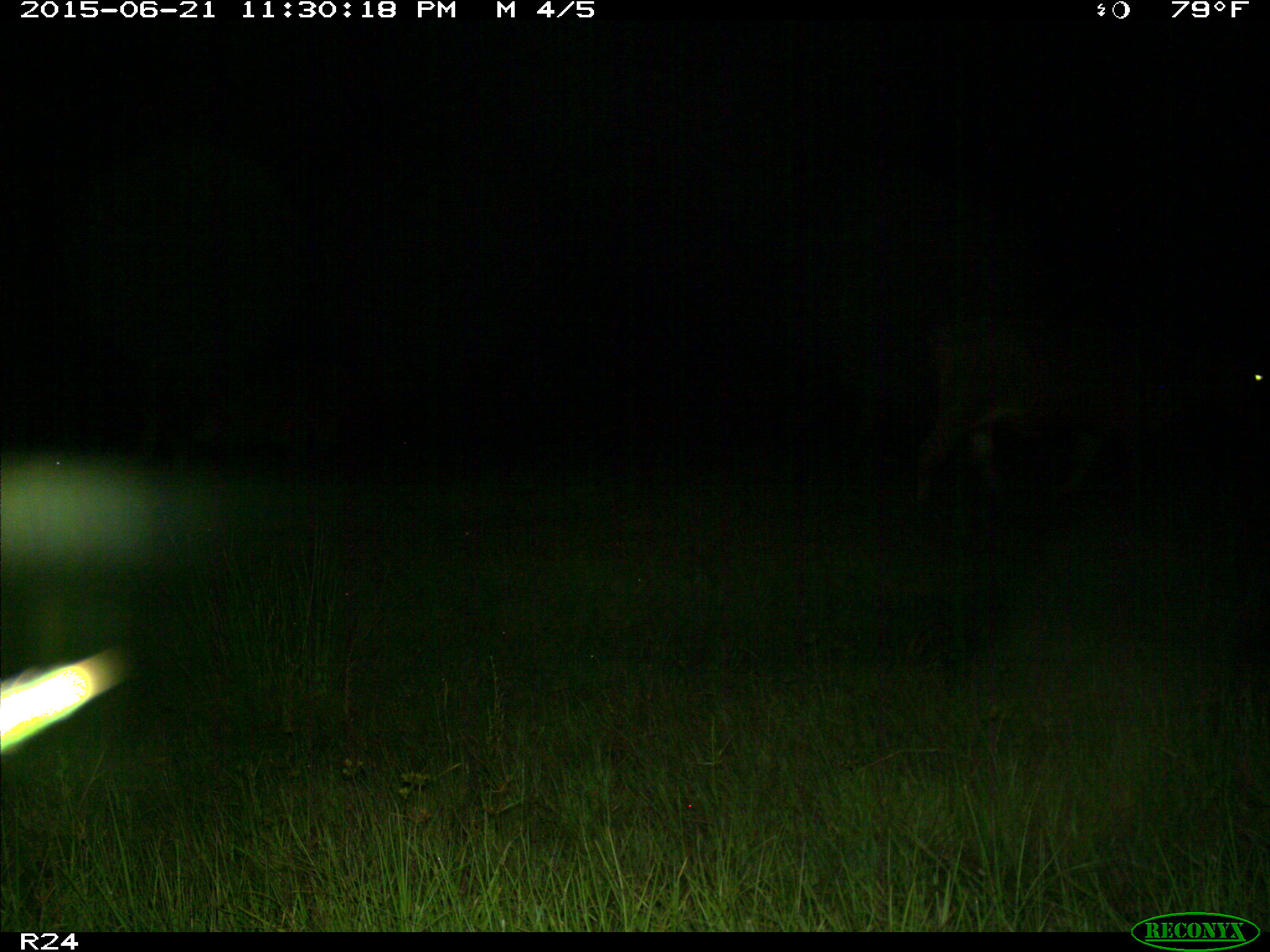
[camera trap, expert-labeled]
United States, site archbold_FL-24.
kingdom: Animalia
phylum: Chordata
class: Mammalia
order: Artiodactyla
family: Bovidae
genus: Bos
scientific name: Bos taurus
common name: domestic cow